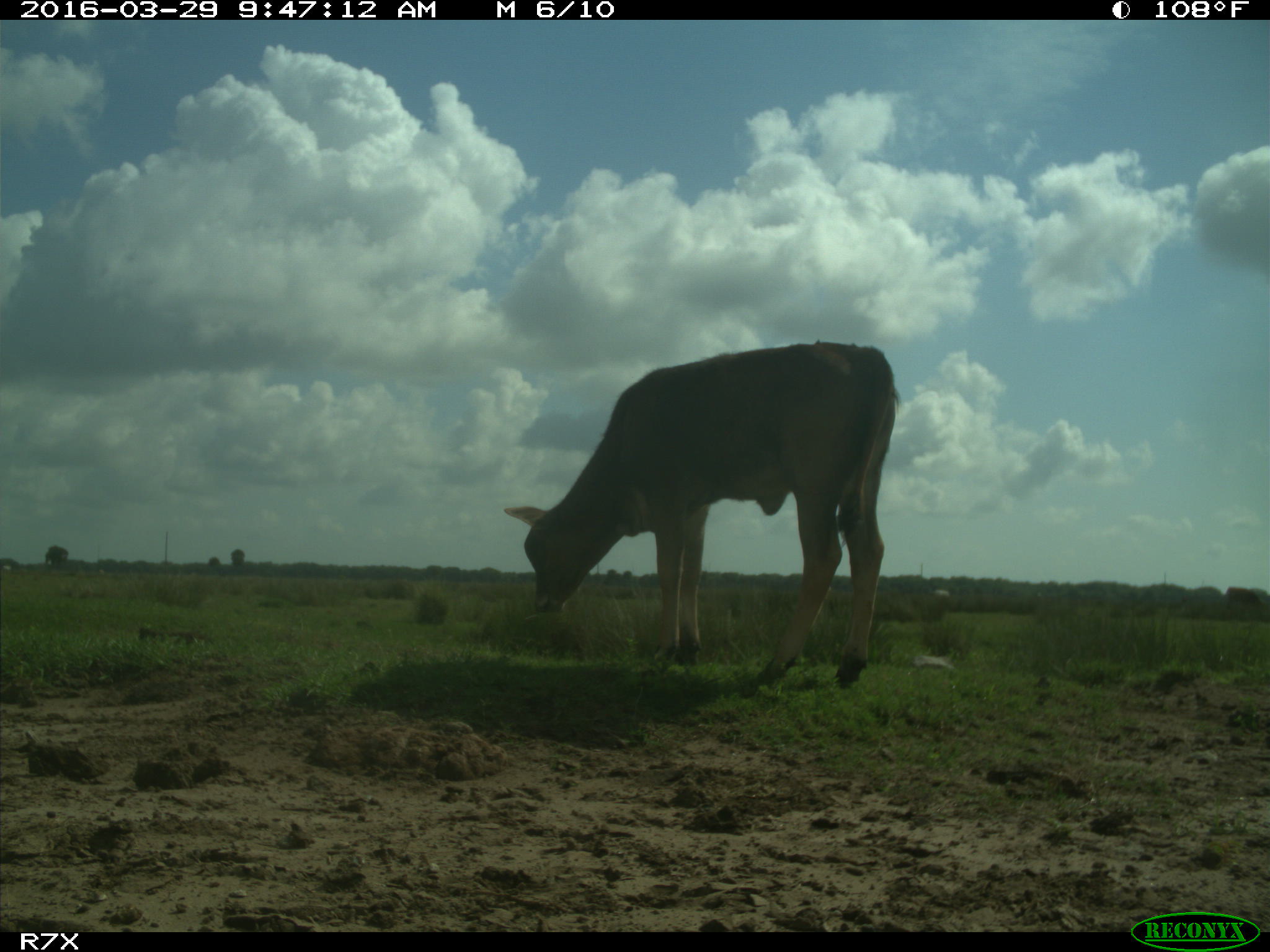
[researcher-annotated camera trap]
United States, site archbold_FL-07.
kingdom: Animalia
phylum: Chordata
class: Mammalia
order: Artiodactyla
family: Bovidae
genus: Bos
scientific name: Bos taurus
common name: domestic cow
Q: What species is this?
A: Bos taurus (domestic cow).